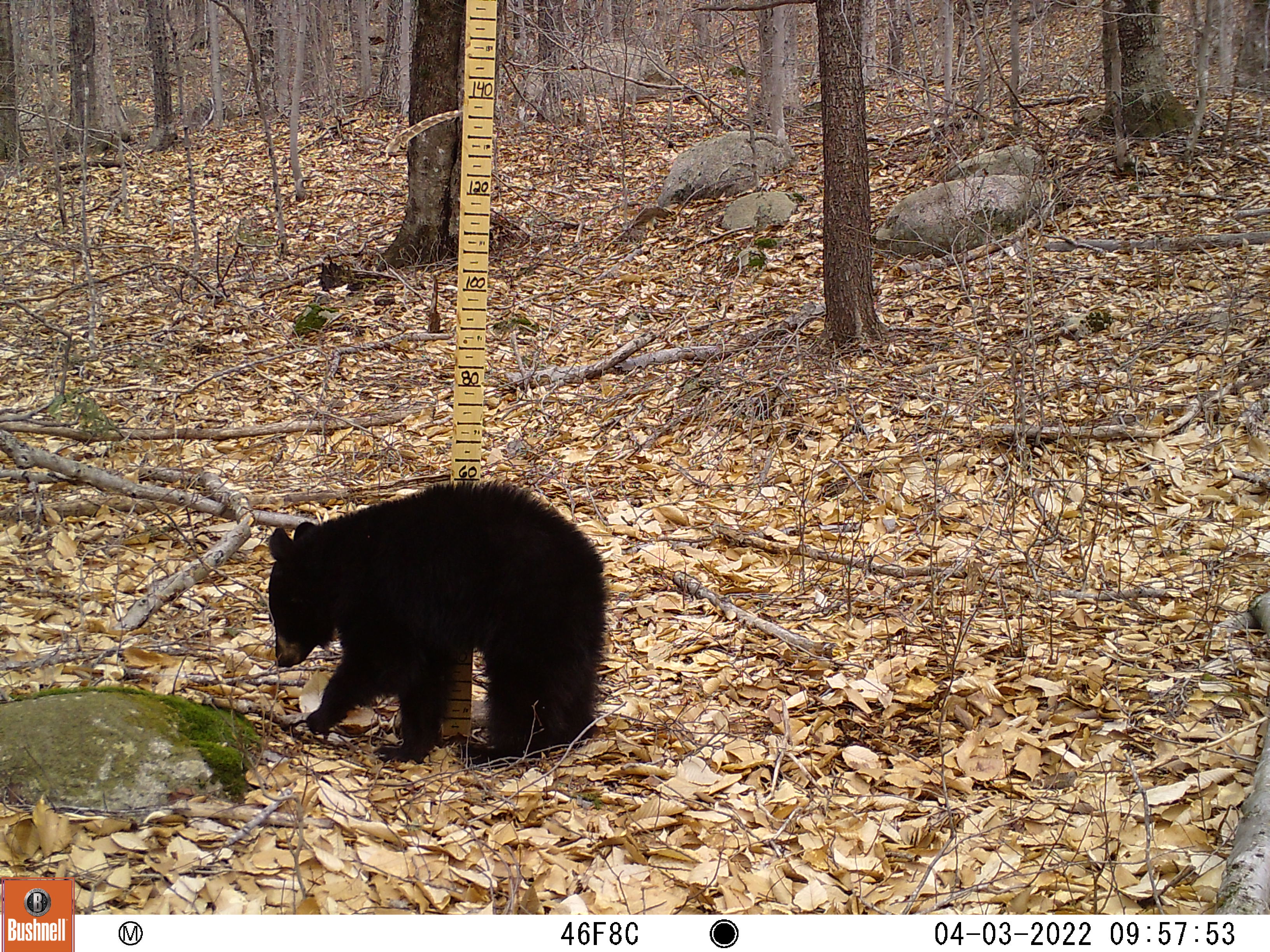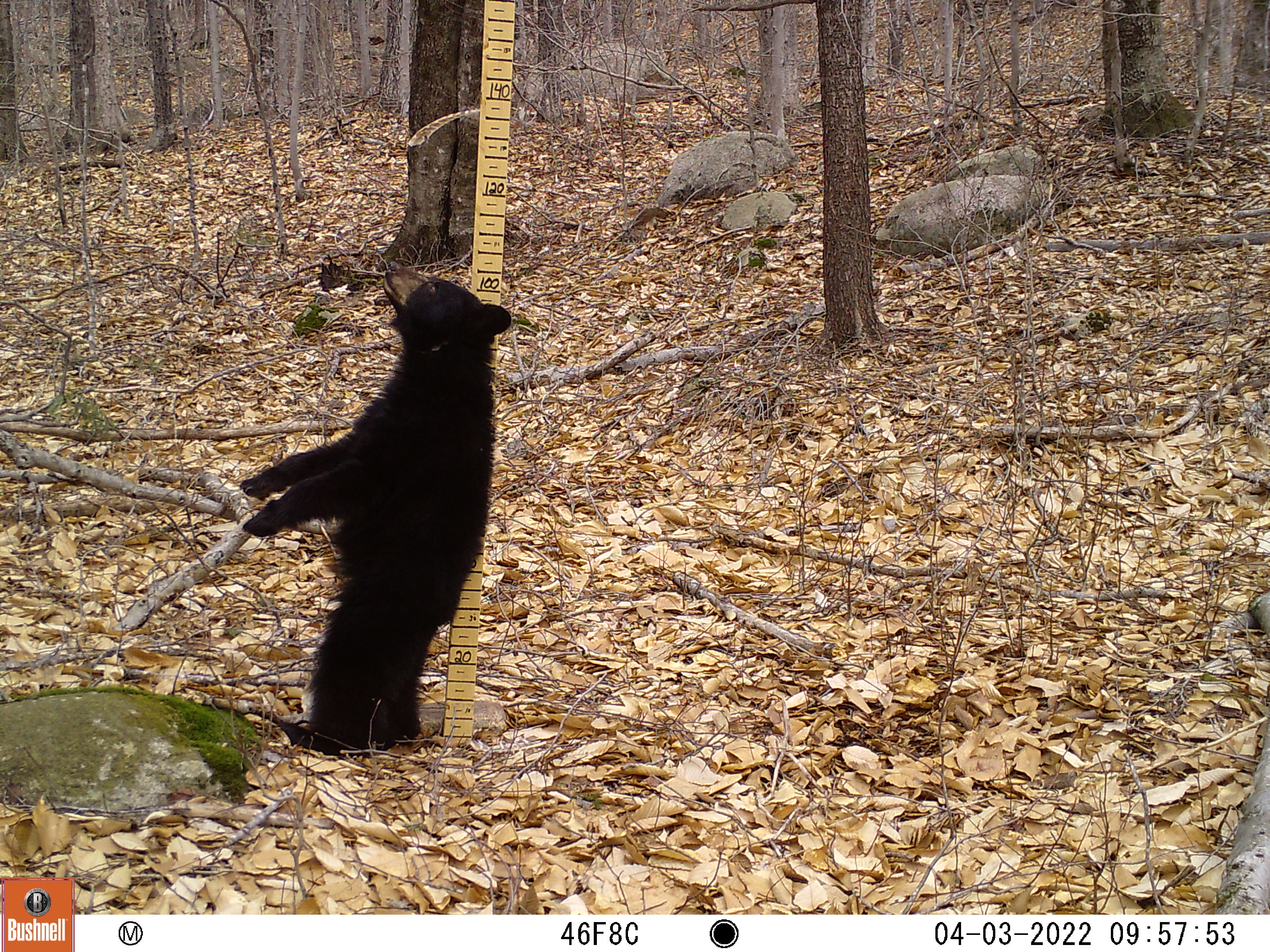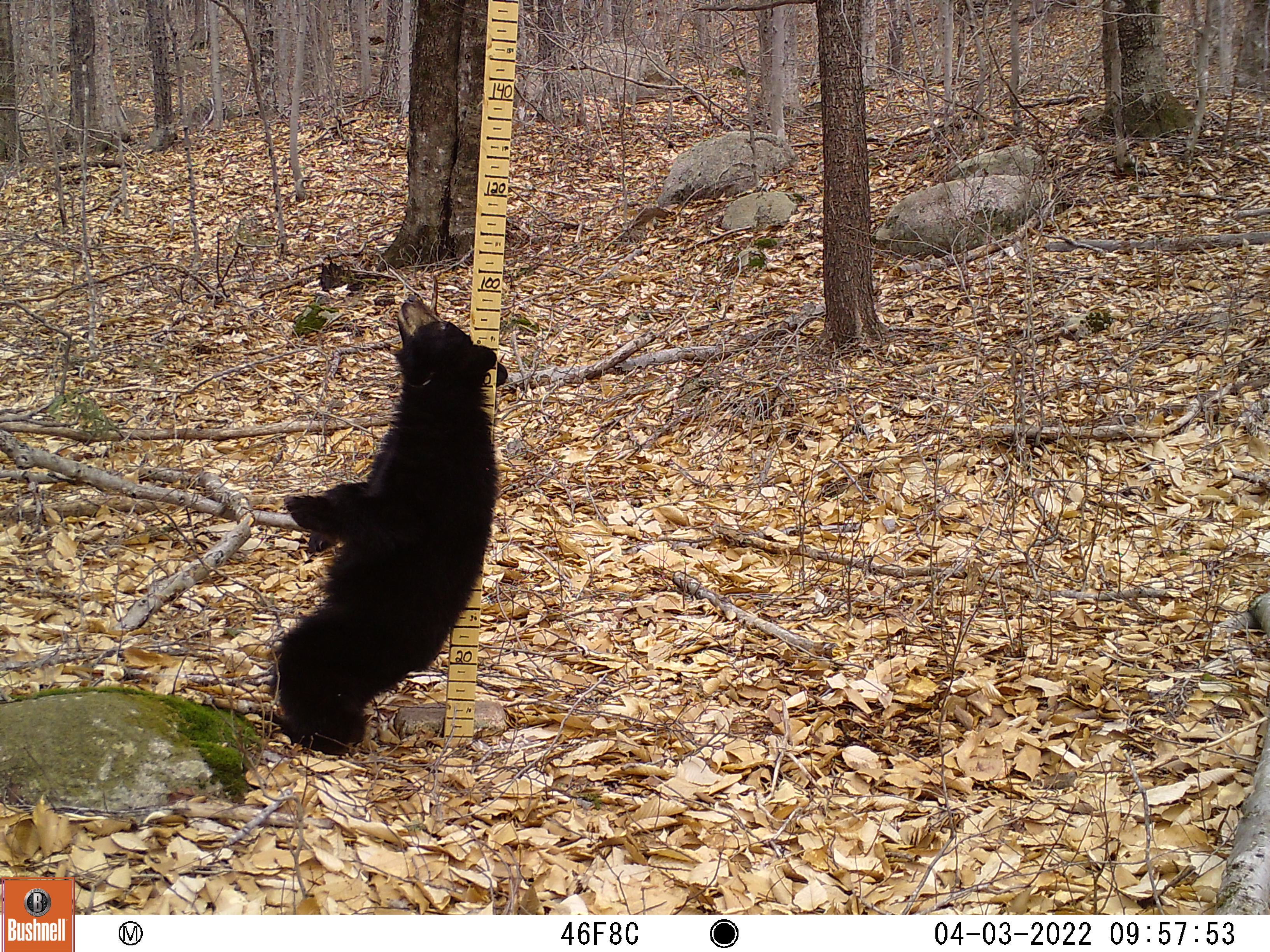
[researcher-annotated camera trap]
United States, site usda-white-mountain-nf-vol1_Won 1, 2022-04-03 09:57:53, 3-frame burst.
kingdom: Animalia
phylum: Chordata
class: Mammalia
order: Carnivora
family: Ursidae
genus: Ursus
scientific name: Ursus americanus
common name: black bear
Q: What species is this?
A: Black bear (Ursus americanus).